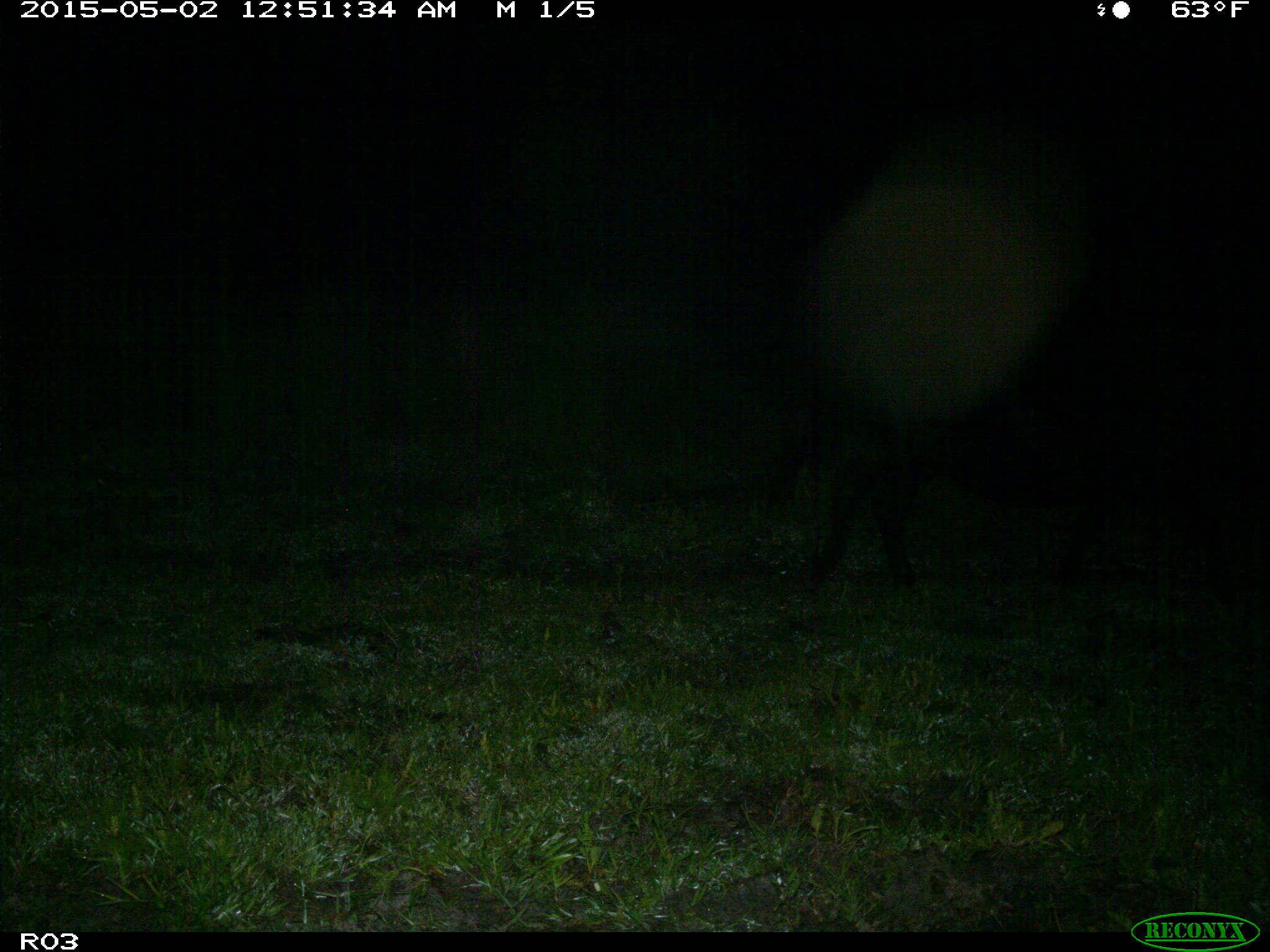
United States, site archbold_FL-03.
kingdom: Animalia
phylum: Chordata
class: Mammalia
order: Artiodactyla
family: Bovidae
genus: Bos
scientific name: Bos taurus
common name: domestic cow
Bos taurus (domestic cow).